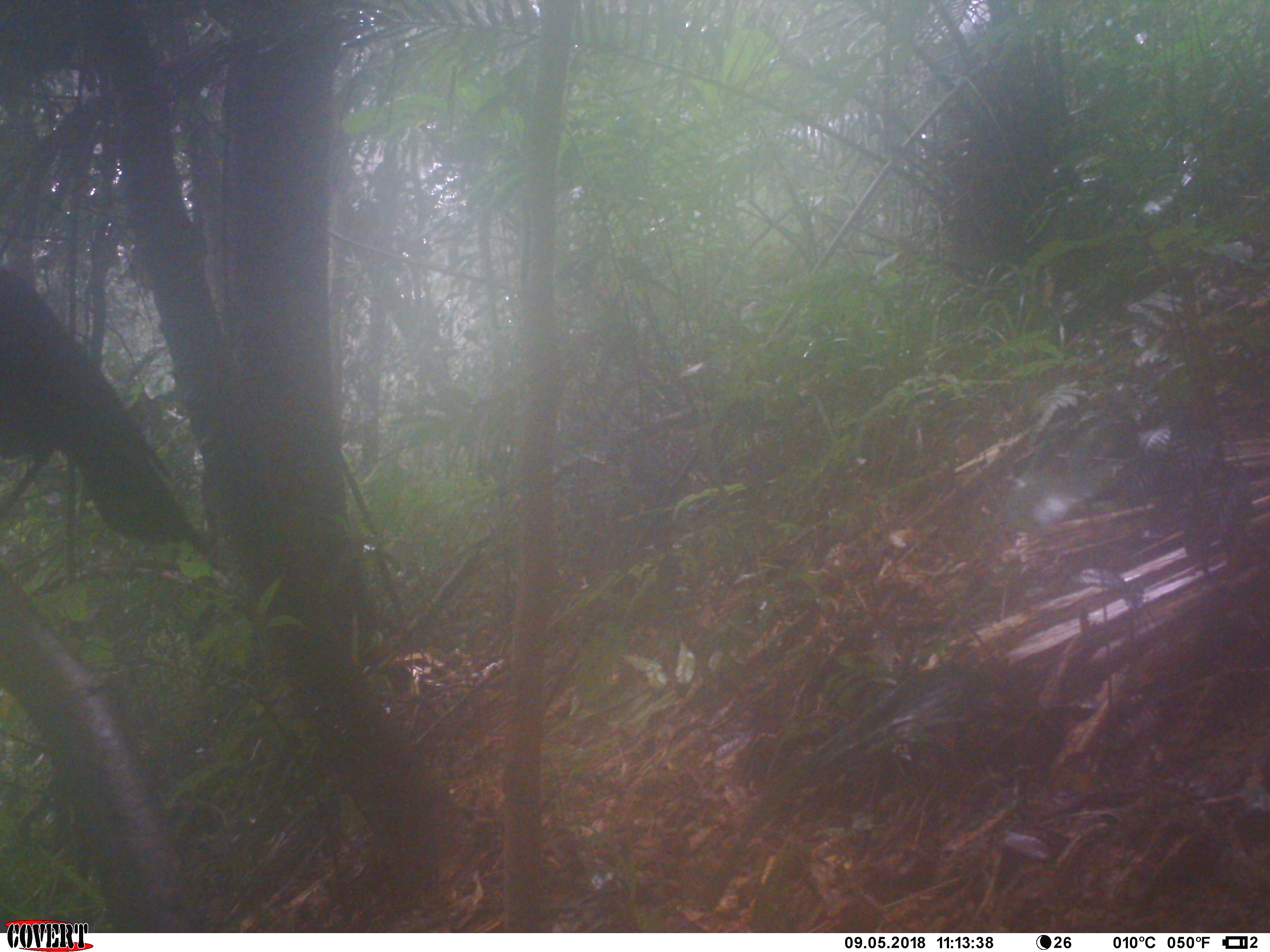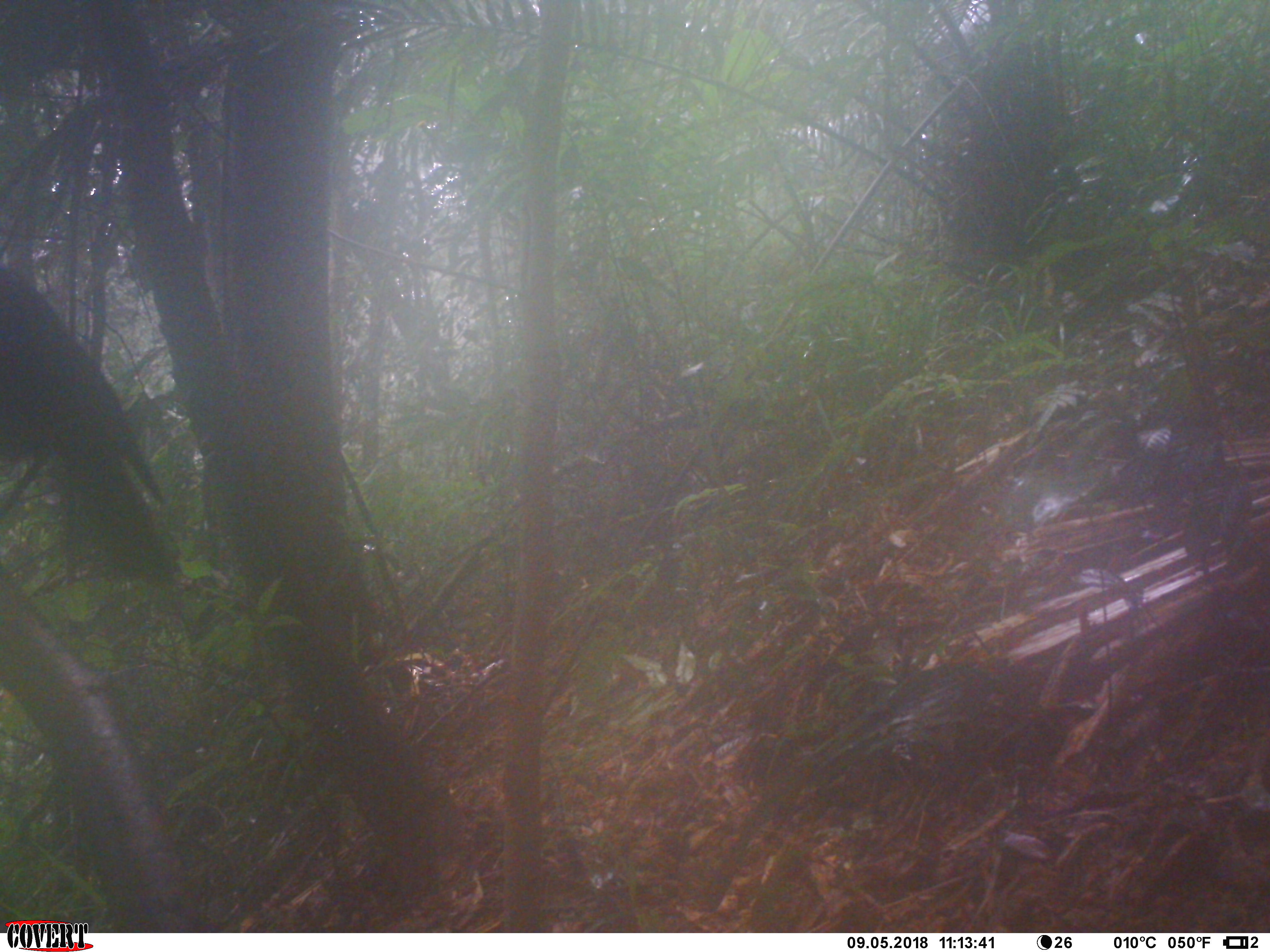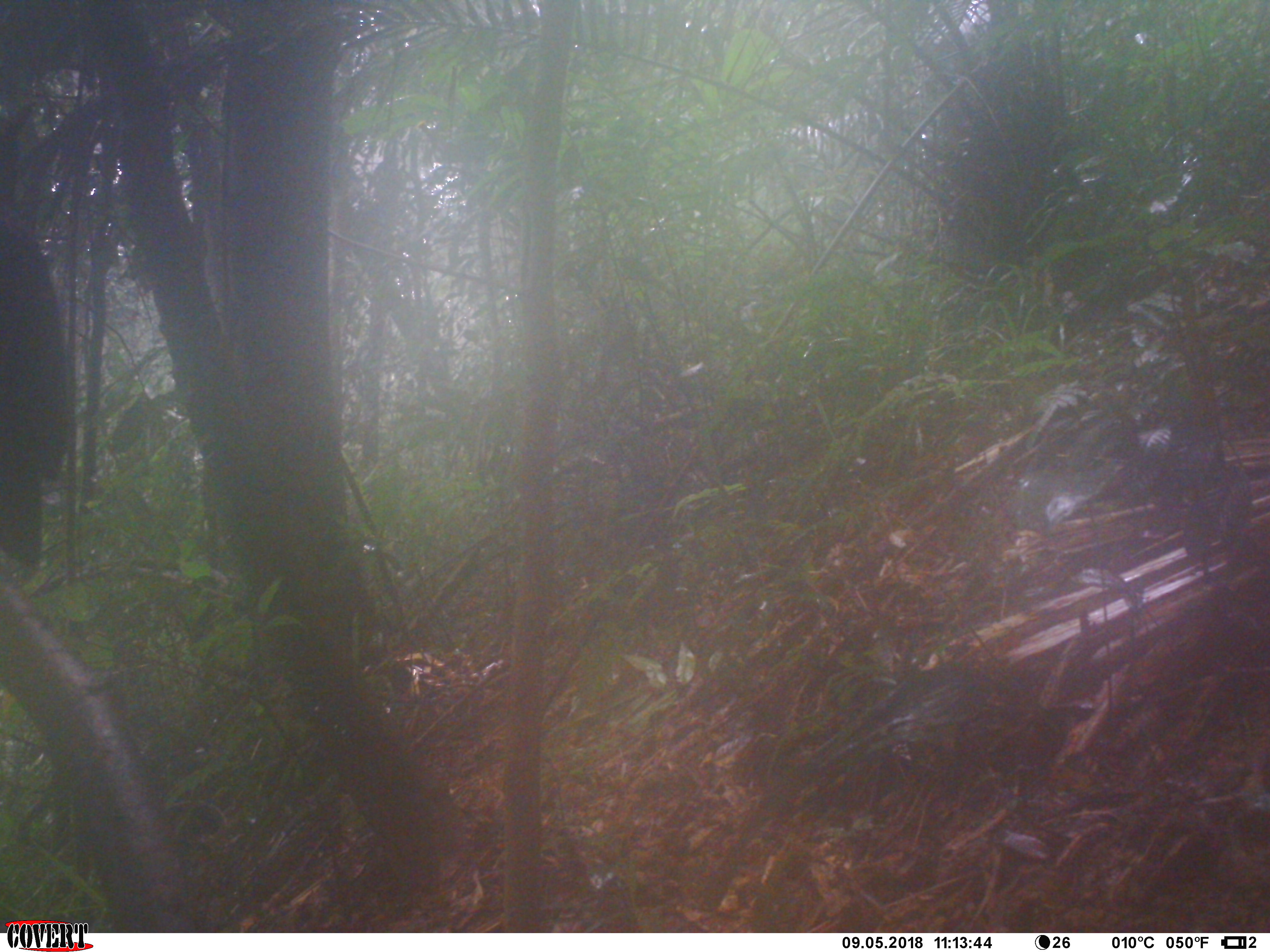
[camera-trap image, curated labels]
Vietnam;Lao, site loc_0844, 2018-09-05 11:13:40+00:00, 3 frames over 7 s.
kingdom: Animalia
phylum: Chordata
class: Aves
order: Passeriformes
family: Muscicapidae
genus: Myophonus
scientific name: Myophonus caeruleus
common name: blue whistling thrush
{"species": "blue whistling thrush (Myophonus caeruleus)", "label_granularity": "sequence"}